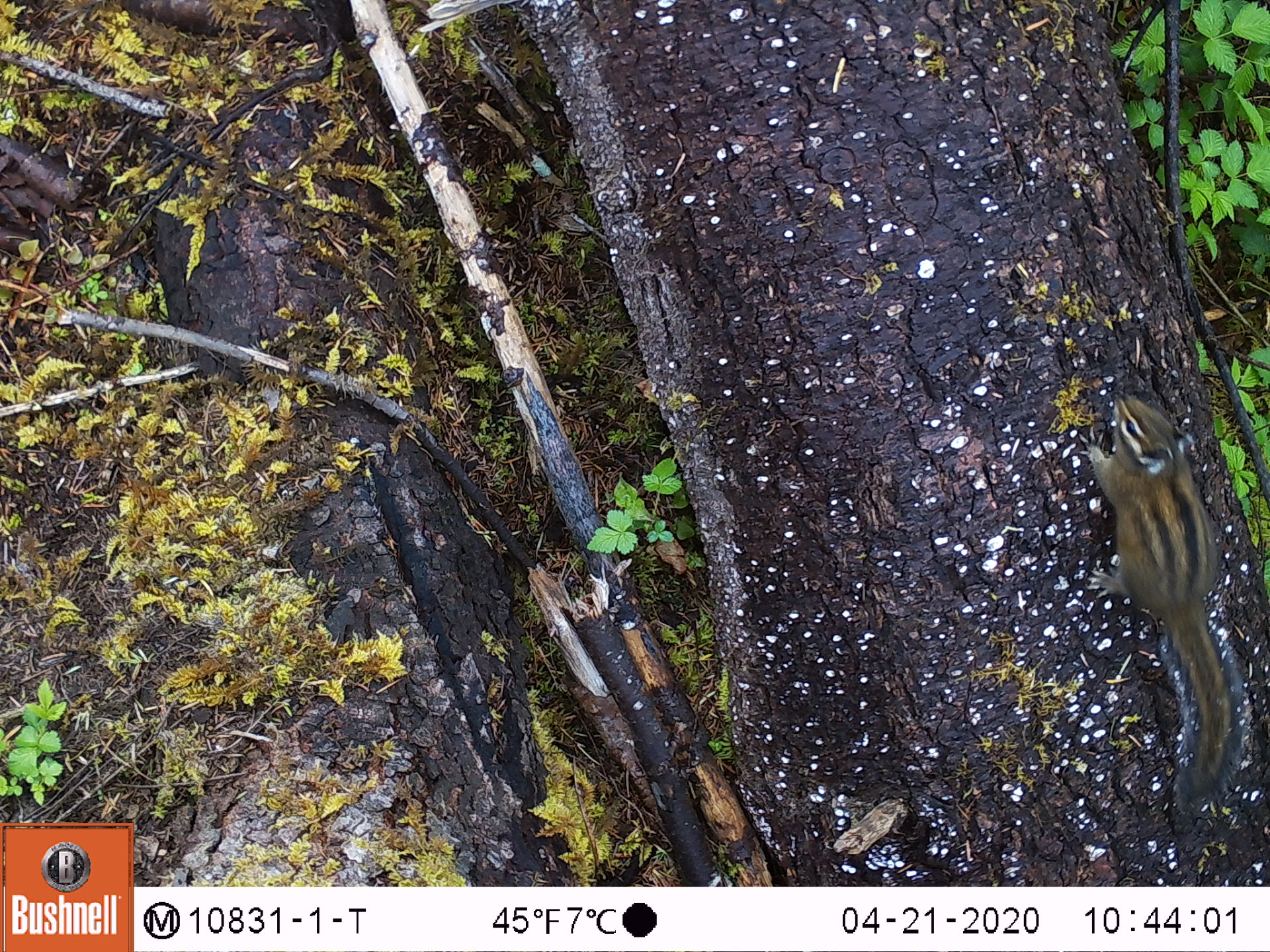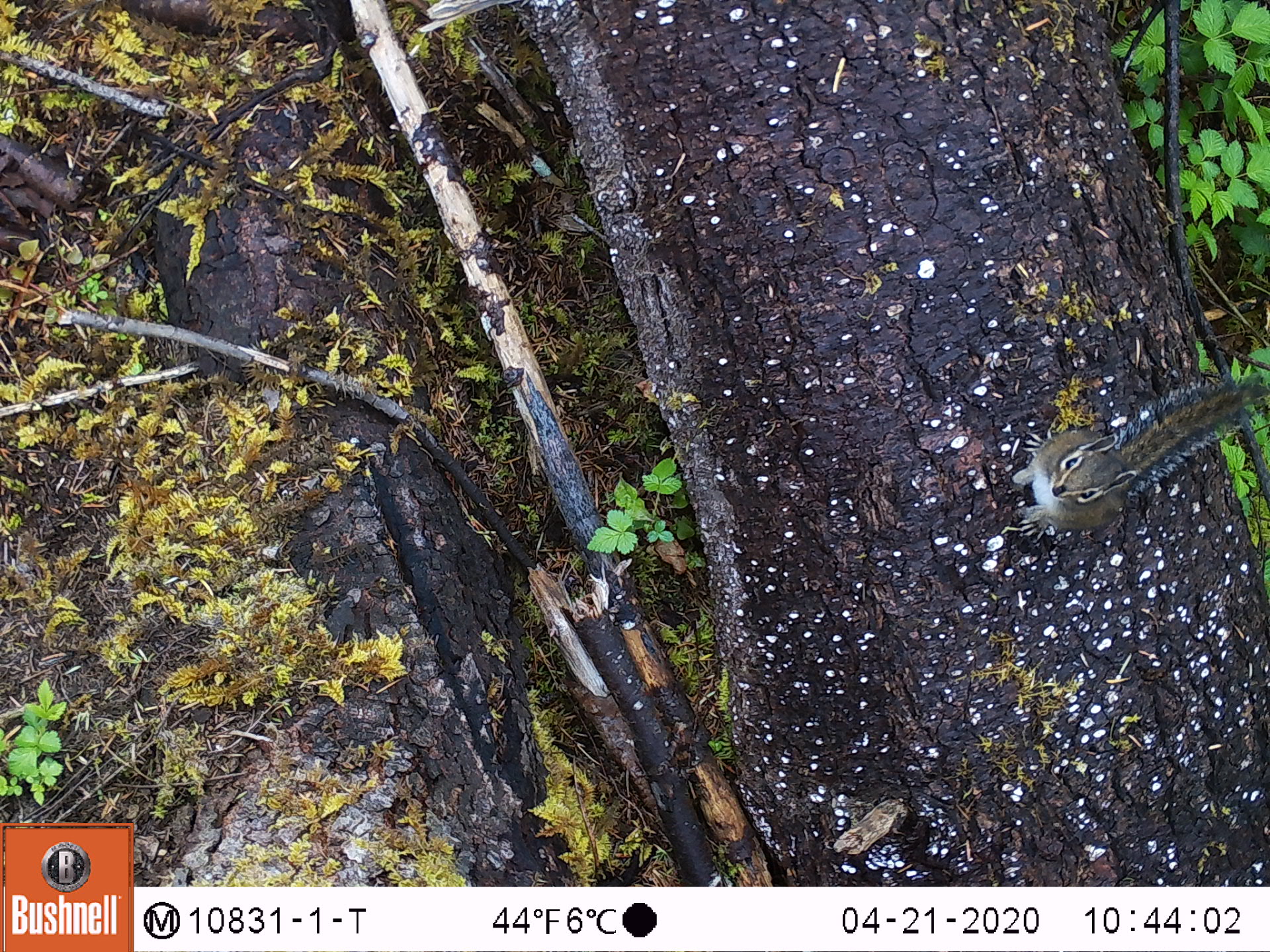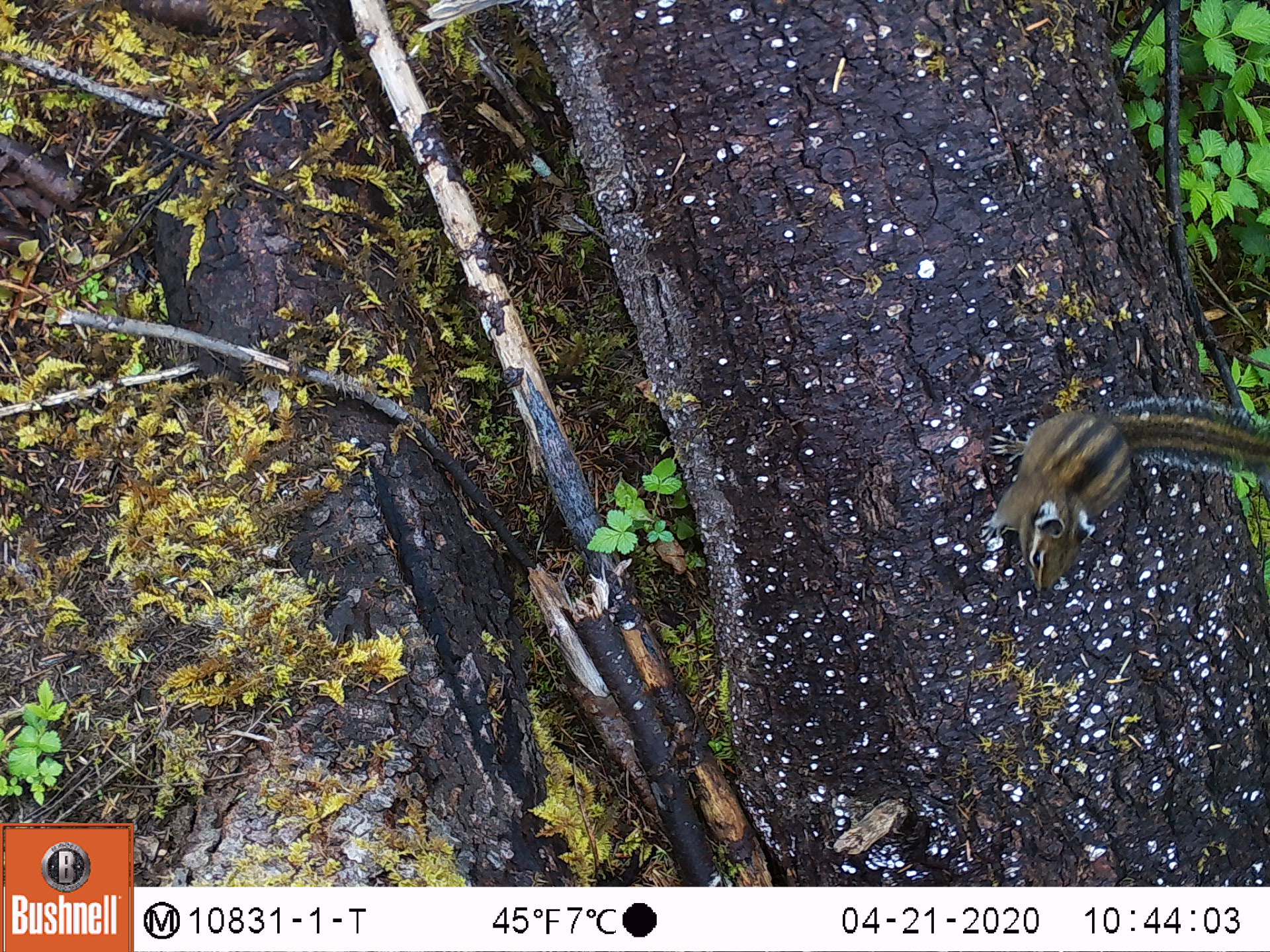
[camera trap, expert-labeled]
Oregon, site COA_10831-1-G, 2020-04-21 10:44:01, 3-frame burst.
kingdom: Animalia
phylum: Chordata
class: Mammalia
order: Rodentia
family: Sciuridae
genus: Neotamias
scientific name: Neotamias townsendii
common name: townsend's chipmunk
Townsend's chipmunk (Neotamias townsendii).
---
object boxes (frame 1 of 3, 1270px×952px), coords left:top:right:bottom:
townsend's chipmunk: 1079:377:1251:820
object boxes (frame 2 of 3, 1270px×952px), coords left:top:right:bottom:
townsend's chipmunk: 1001:355:1268:552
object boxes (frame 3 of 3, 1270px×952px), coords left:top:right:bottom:
townsend's chipmunk: 975:375:1268:602